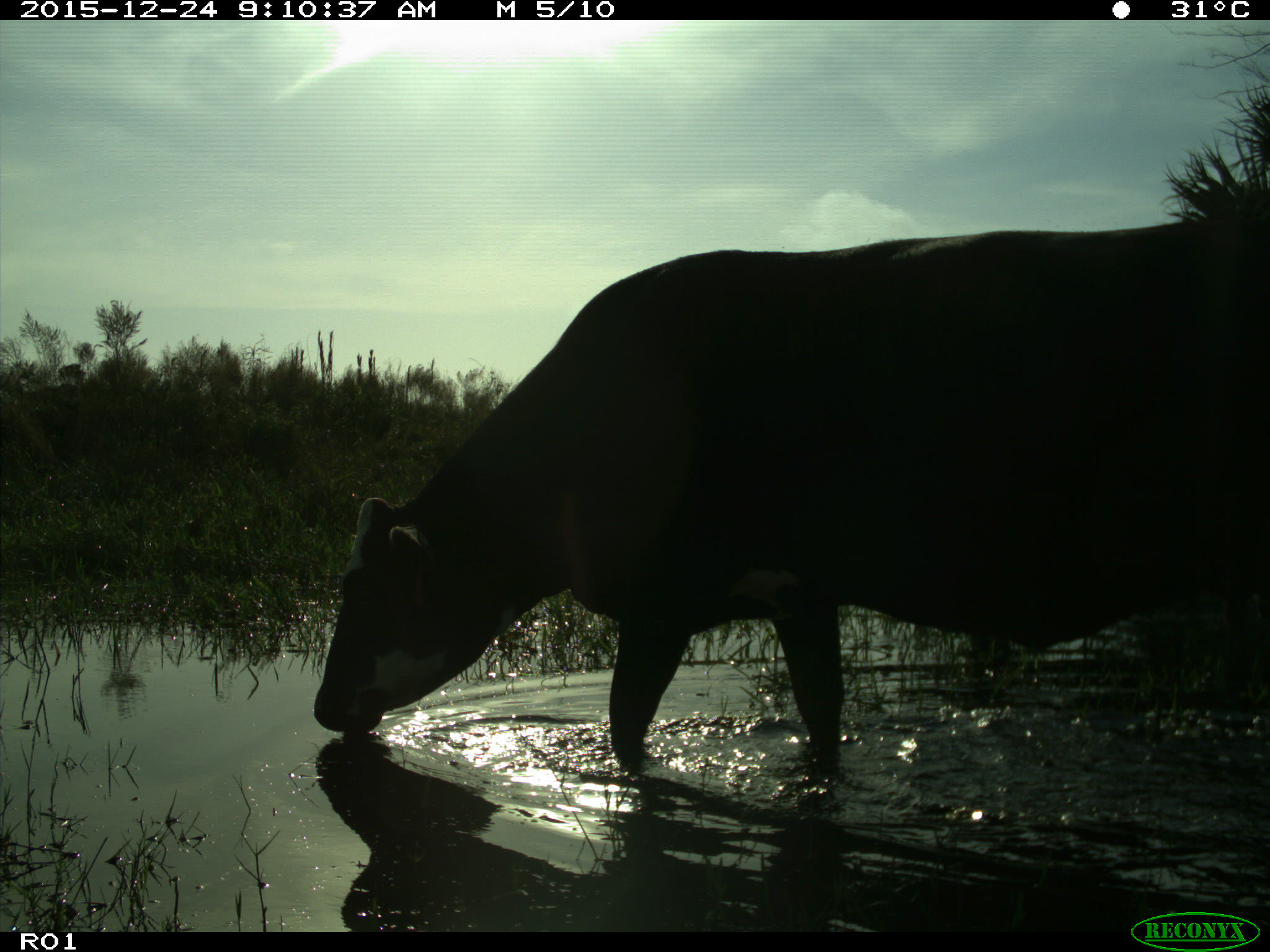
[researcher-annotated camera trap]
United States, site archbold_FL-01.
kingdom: Animalia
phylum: Chordata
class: Mammalia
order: Artiodactyla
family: Bovidae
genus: Bos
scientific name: Bos taurus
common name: domestic cow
Bos taurus (domestic cow).